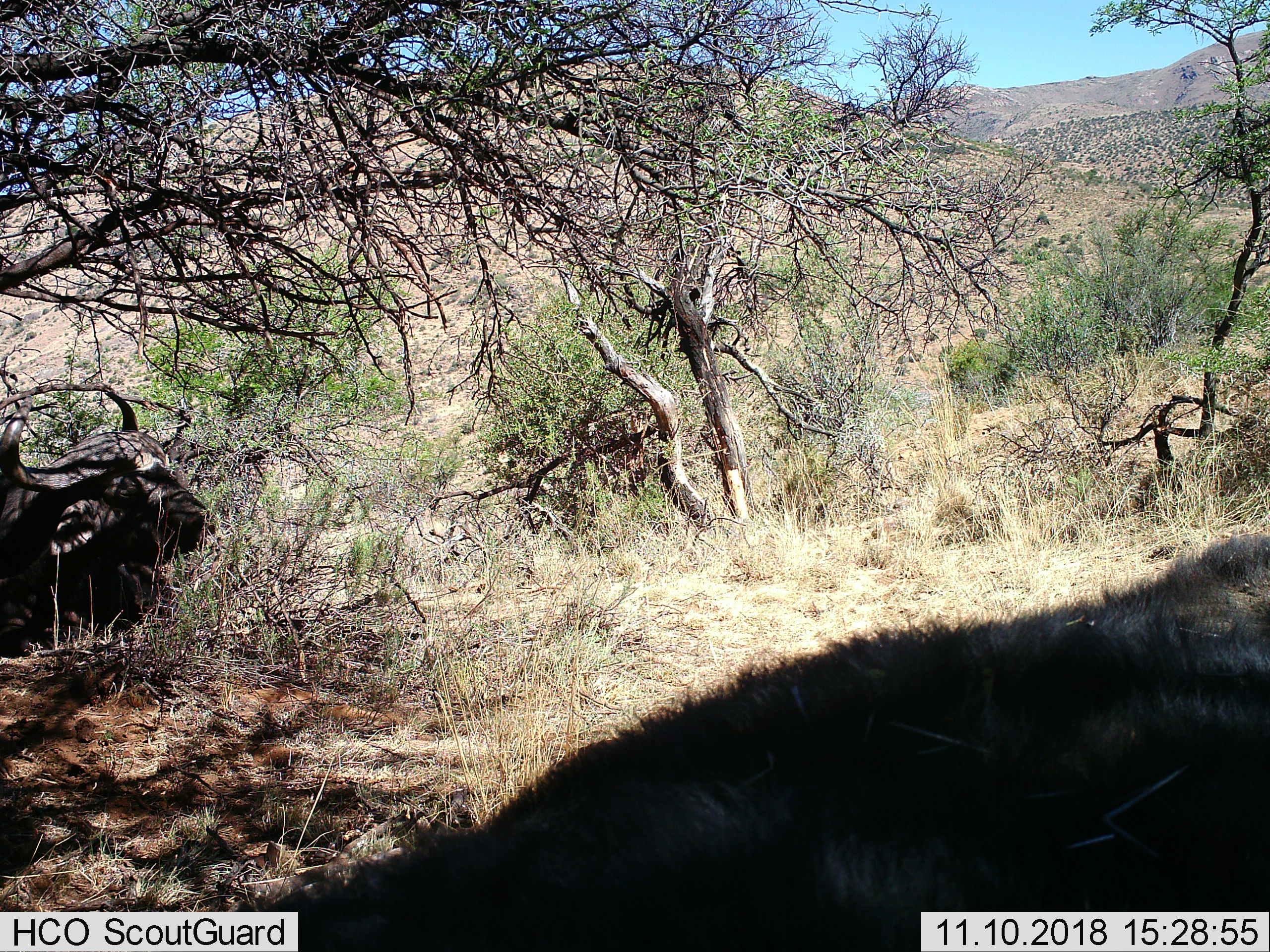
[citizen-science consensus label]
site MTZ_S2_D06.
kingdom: Animalia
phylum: Chordata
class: Mammalia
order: Artiodactyla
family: Bovidae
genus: Syncerus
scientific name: Syncerus caffer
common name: african buffalo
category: buffalo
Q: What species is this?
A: Buffalo (african buffalo) (Syncerus caffer).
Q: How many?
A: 2.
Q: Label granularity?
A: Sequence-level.